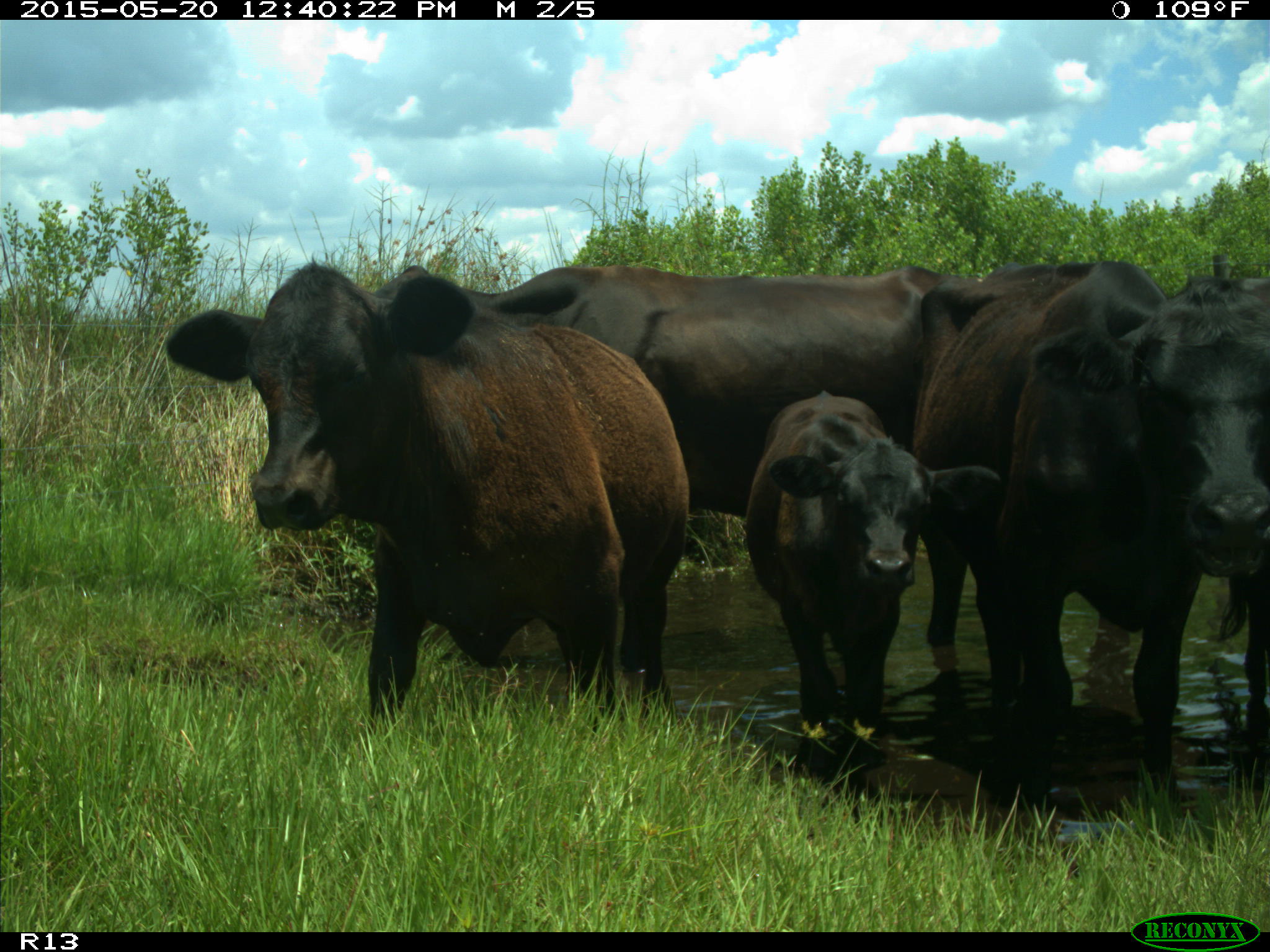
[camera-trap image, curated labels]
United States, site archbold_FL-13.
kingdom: Animalia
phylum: Chordata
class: Mammalia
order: Artiodactyla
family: Bovidae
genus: Bos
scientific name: Bos taurus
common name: domestic cow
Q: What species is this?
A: Bos taurus (domestic cow).